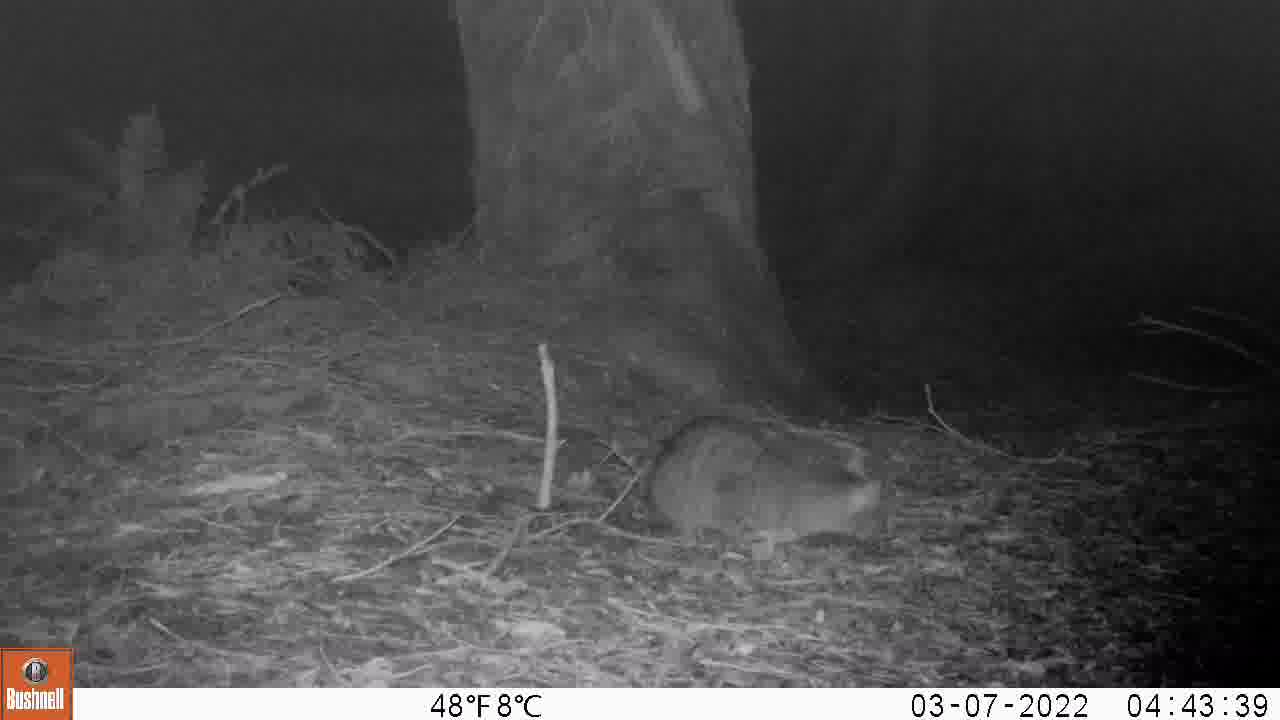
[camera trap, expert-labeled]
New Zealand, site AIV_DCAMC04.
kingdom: Animalia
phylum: Chordata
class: Mammalia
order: Carnivora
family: Felidae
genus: Felis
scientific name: Felis catus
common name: domestic cat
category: cat